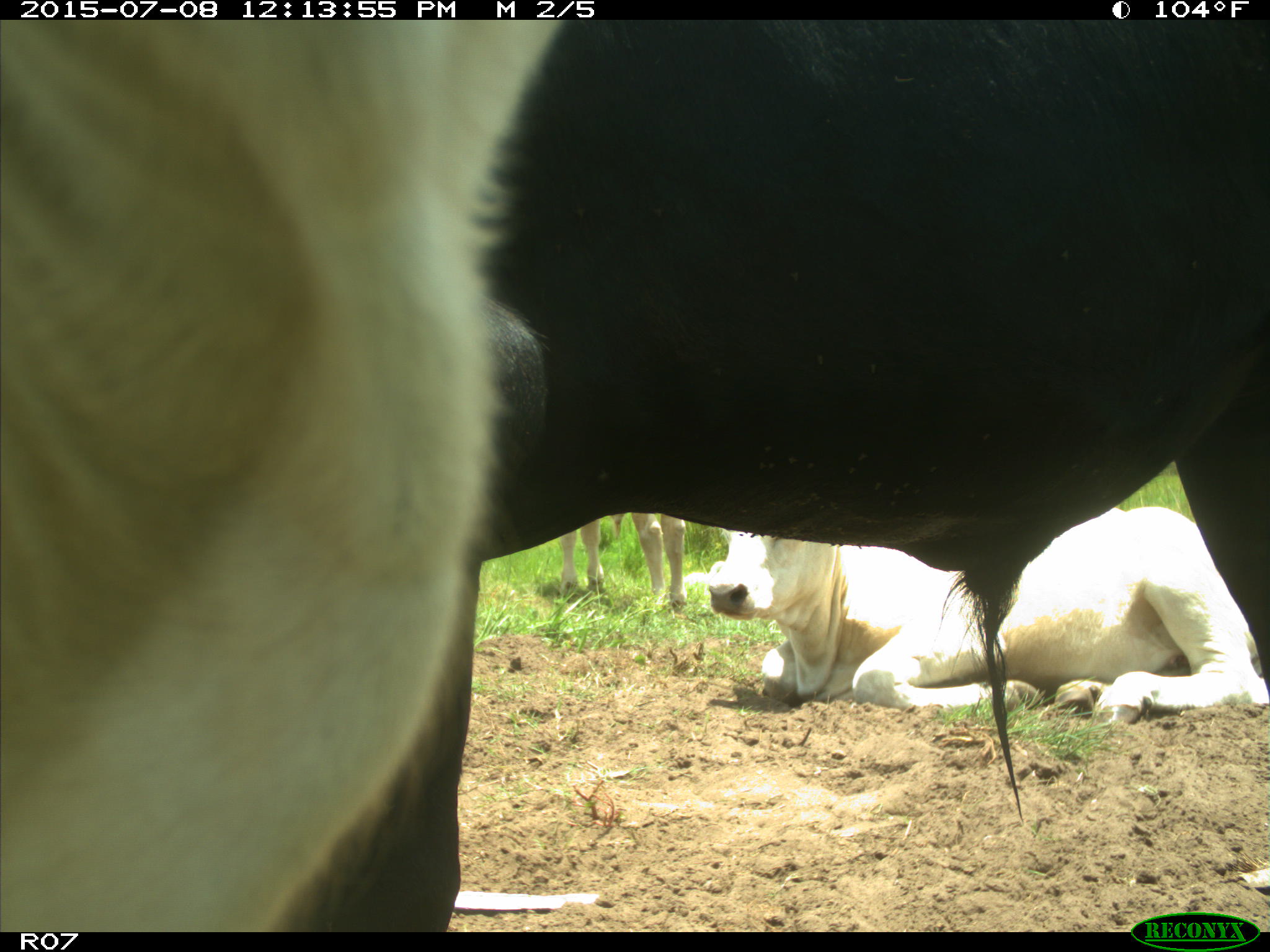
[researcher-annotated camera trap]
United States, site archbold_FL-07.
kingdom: Animalia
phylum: Chordata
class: Mammalia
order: Artiodactyla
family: Bovidae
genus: Bos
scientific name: Bos taurus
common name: domestic cow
Bos taurus (domestic cow).